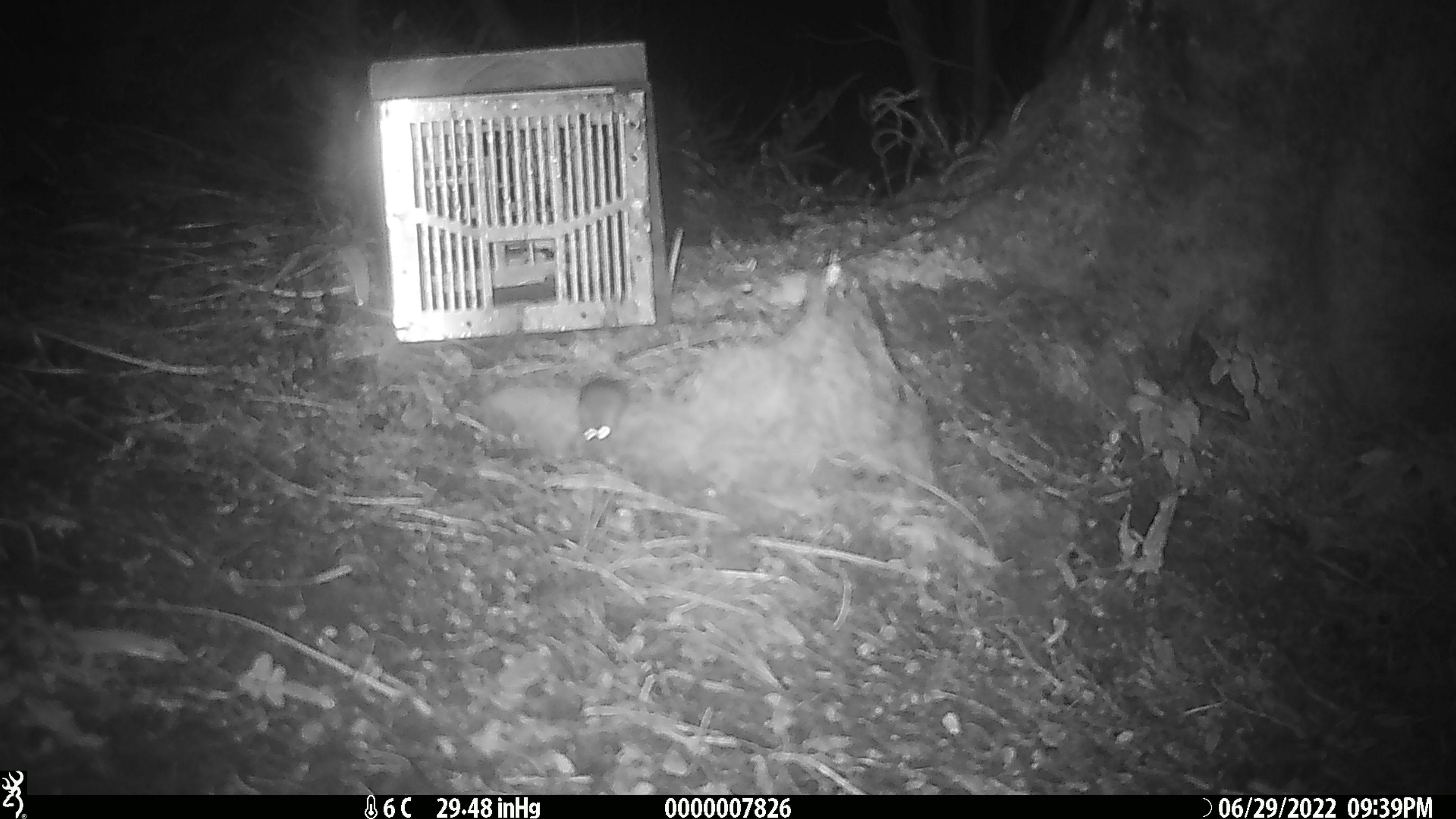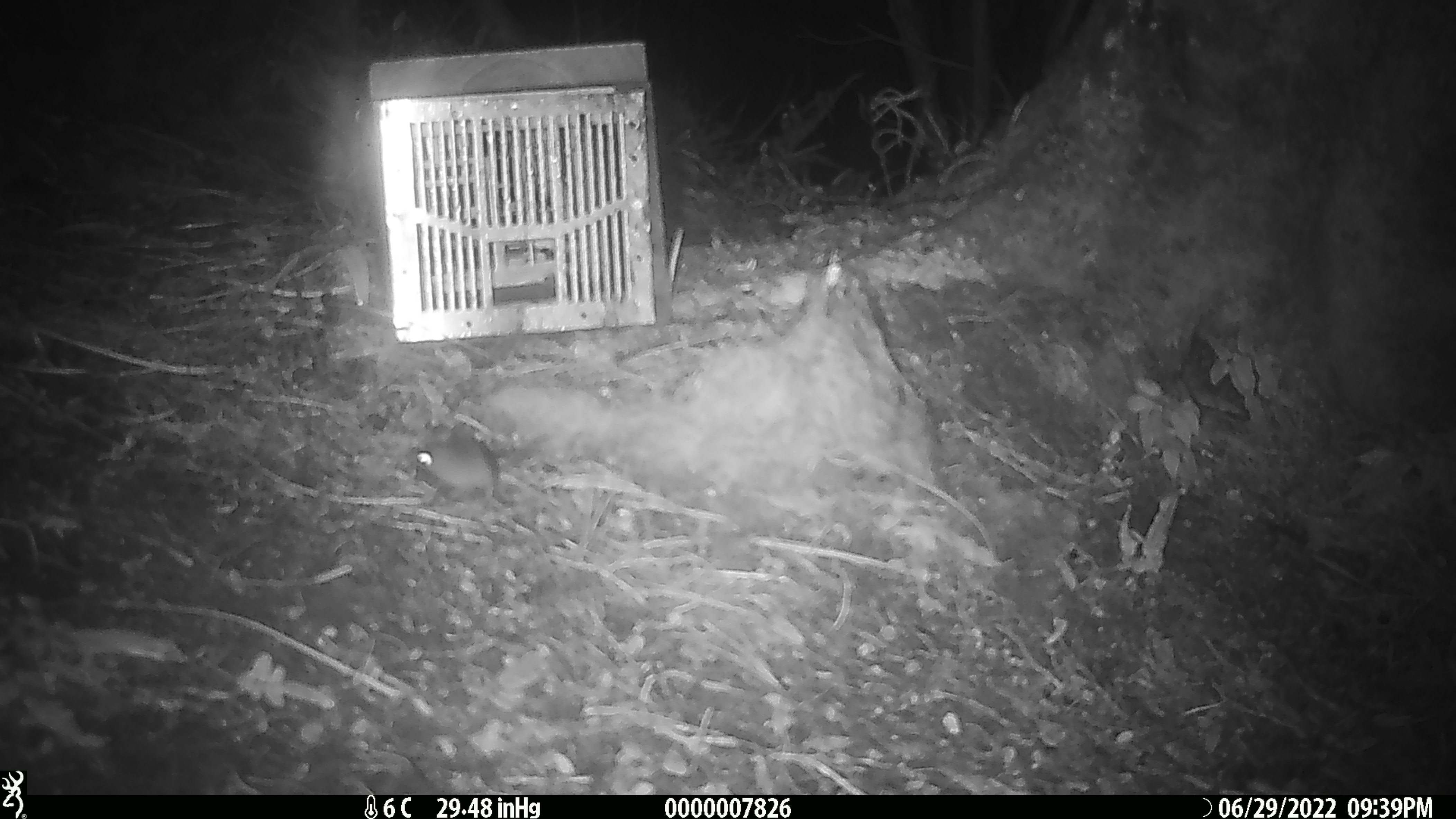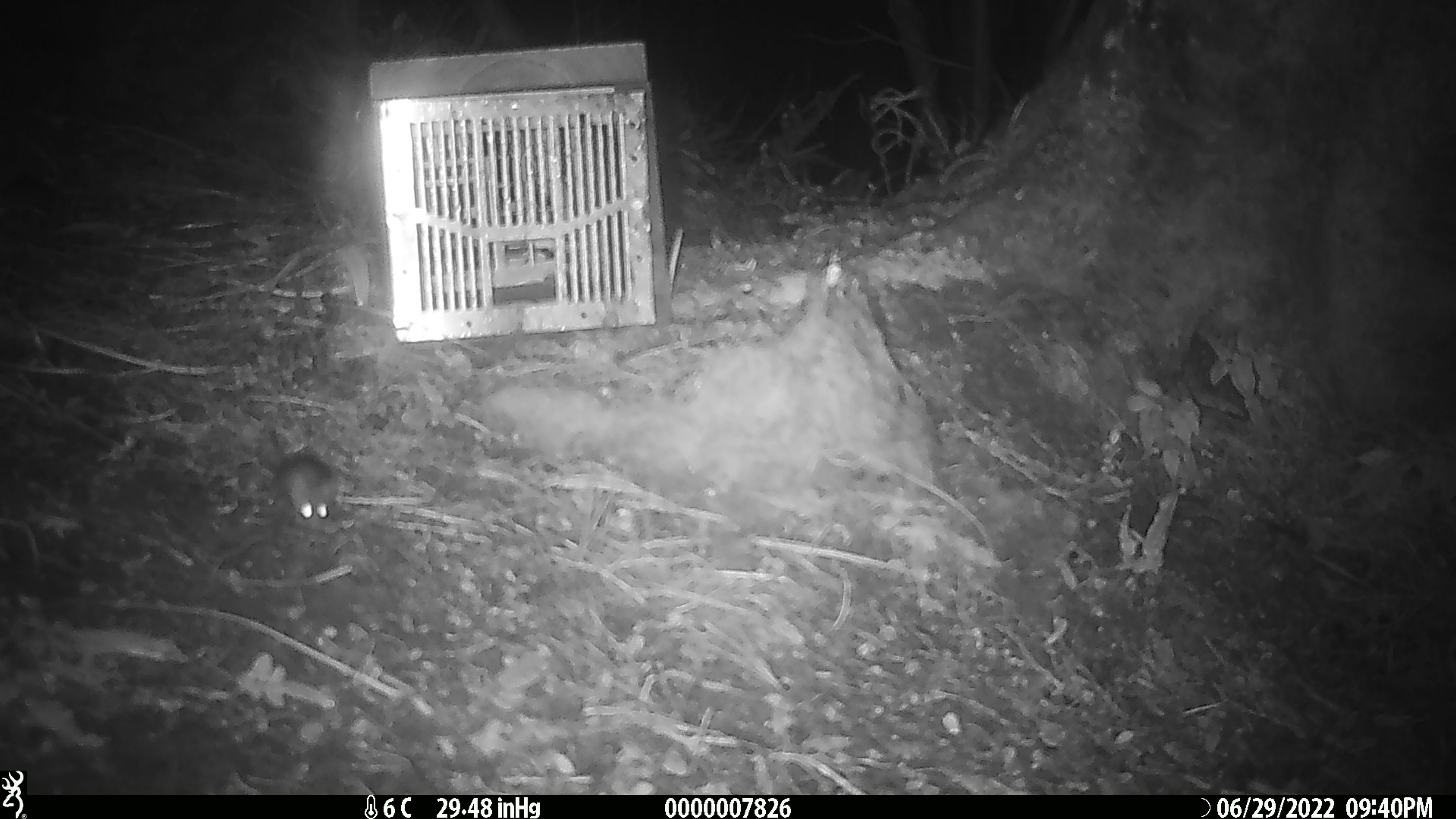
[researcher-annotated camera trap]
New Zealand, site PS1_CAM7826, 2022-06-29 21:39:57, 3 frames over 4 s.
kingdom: Animalia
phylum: Chordata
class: Mammalia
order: Rodentia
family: Muridae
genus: Mus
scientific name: Mus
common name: mouse